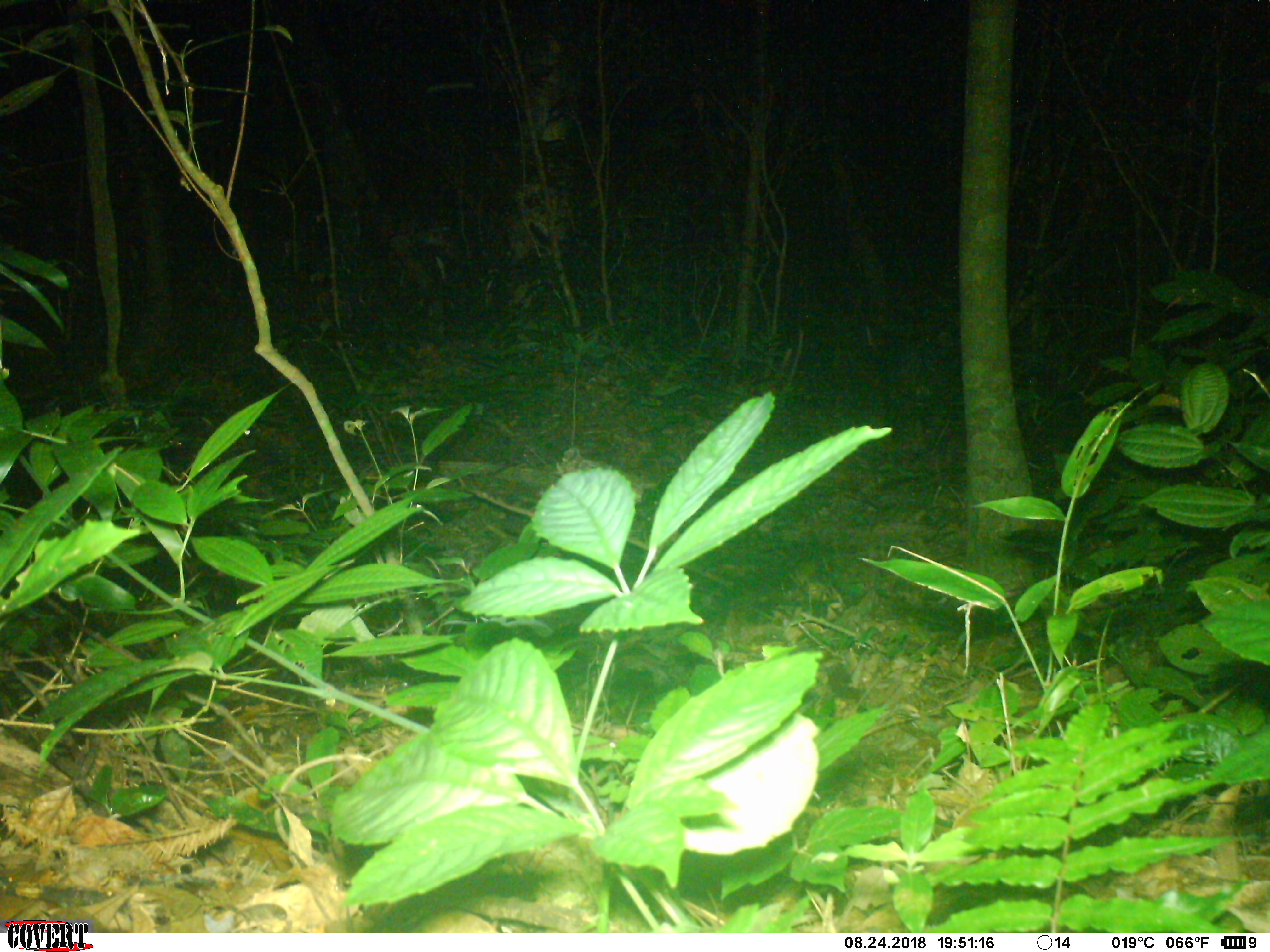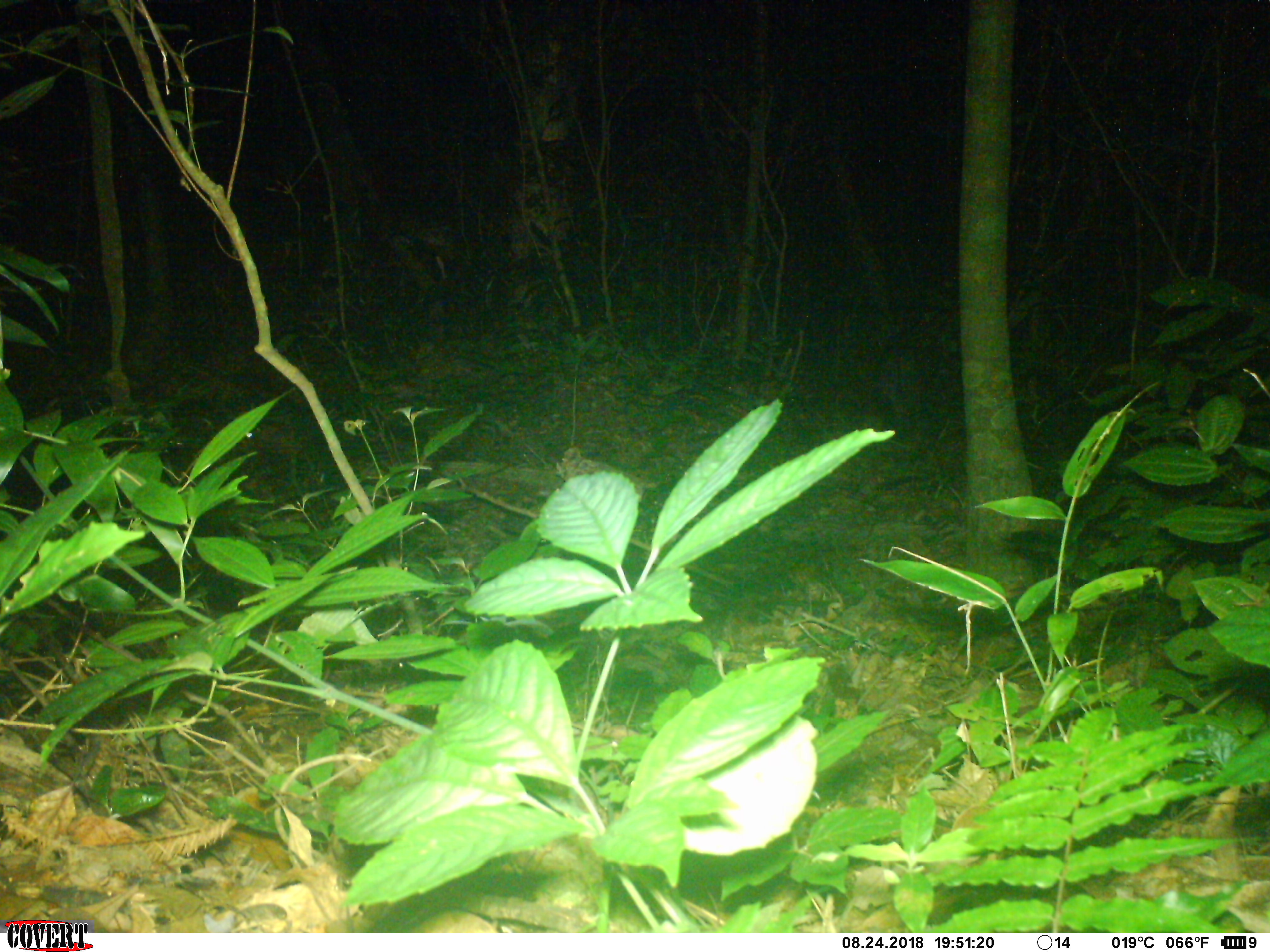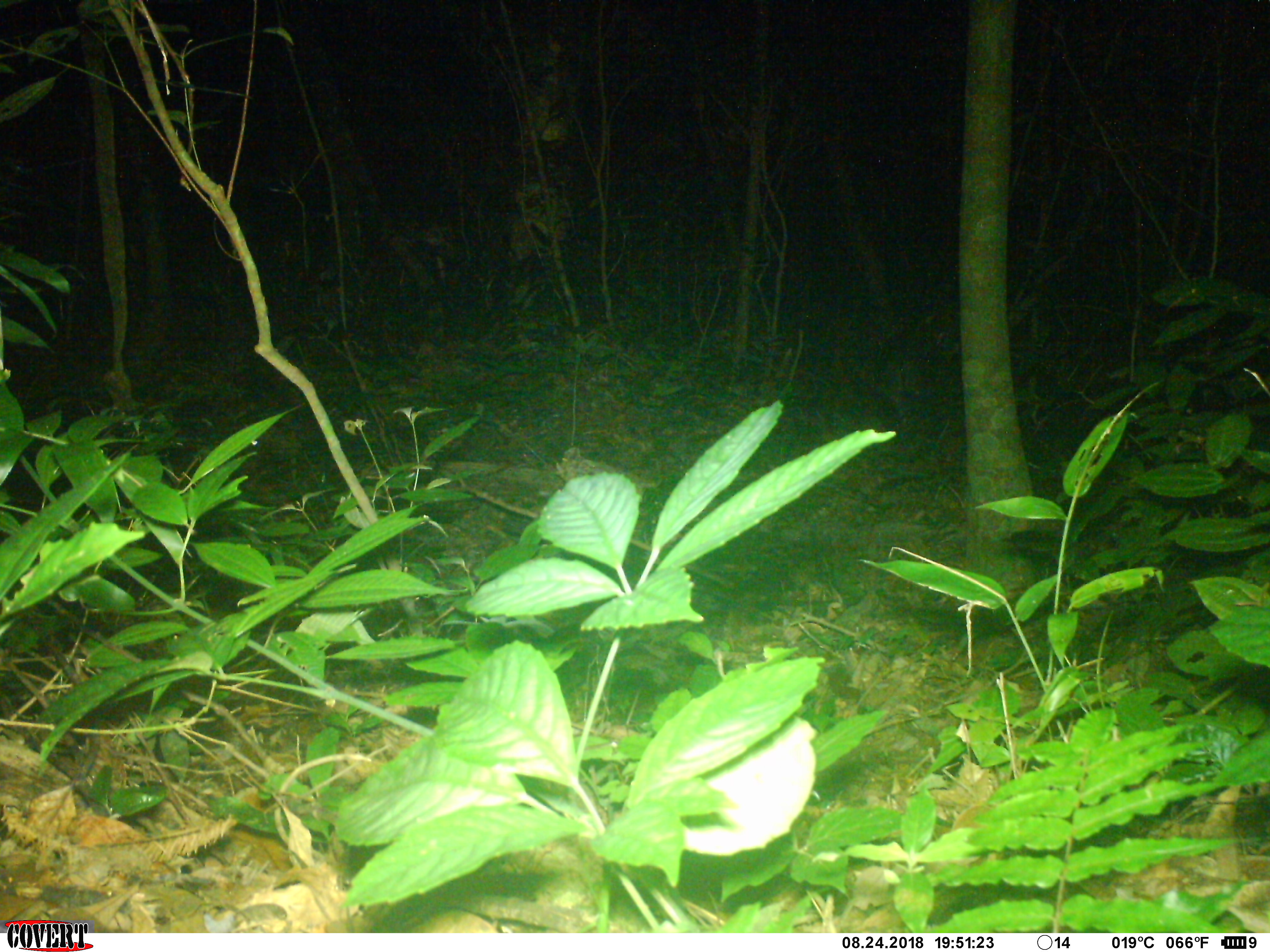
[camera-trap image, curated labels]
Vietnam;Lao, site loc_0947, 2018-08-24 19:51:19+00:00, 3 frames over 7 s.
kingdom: Animalia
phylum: Chordata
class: Mammalia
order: Artiodactyla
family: Bovidae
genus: Capricornis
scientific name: Capricornis sumatraensis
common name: chinese serow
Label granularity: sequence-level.